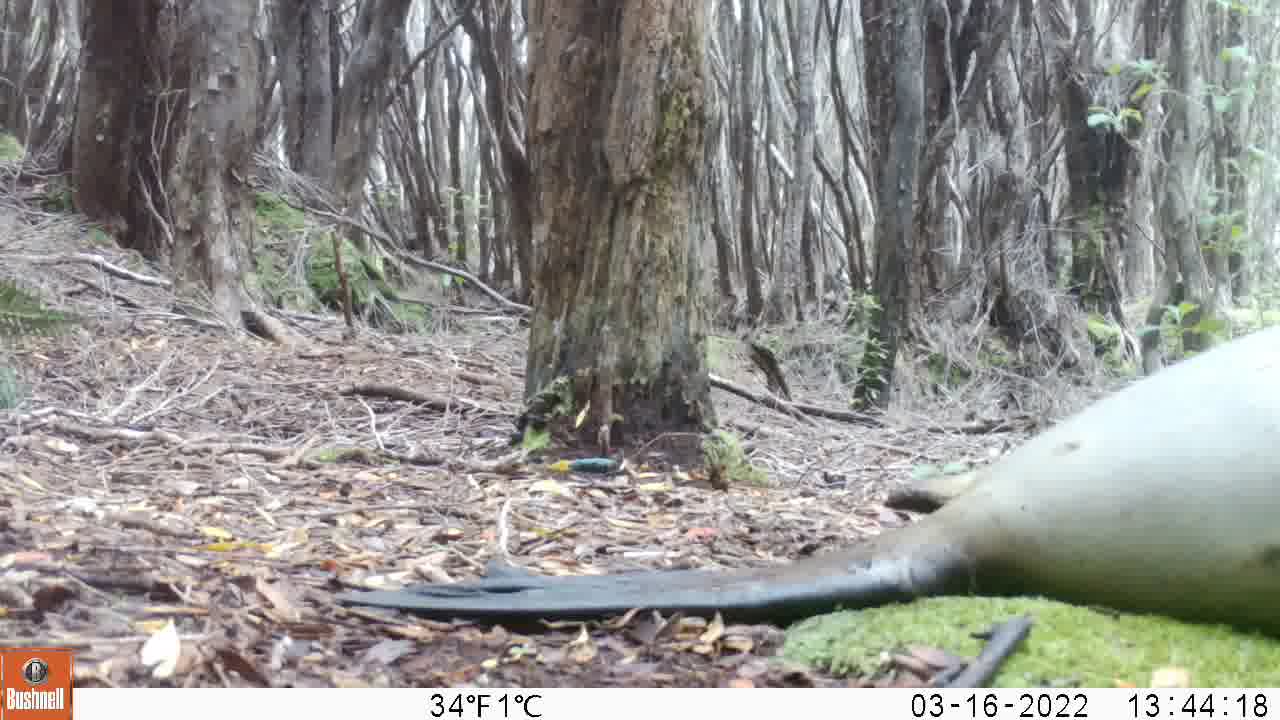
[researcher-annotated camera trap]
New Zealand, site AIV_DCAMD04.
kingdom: Animalia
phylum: Chordata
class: Mammalia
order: Carnivora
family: Otariidae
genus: Phocarctos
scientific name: Phocarctos hookeri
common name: new zealand sea lion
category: sealion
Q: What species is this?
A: Sealion (new zealand sea lion) (Phocarctos hookeri).